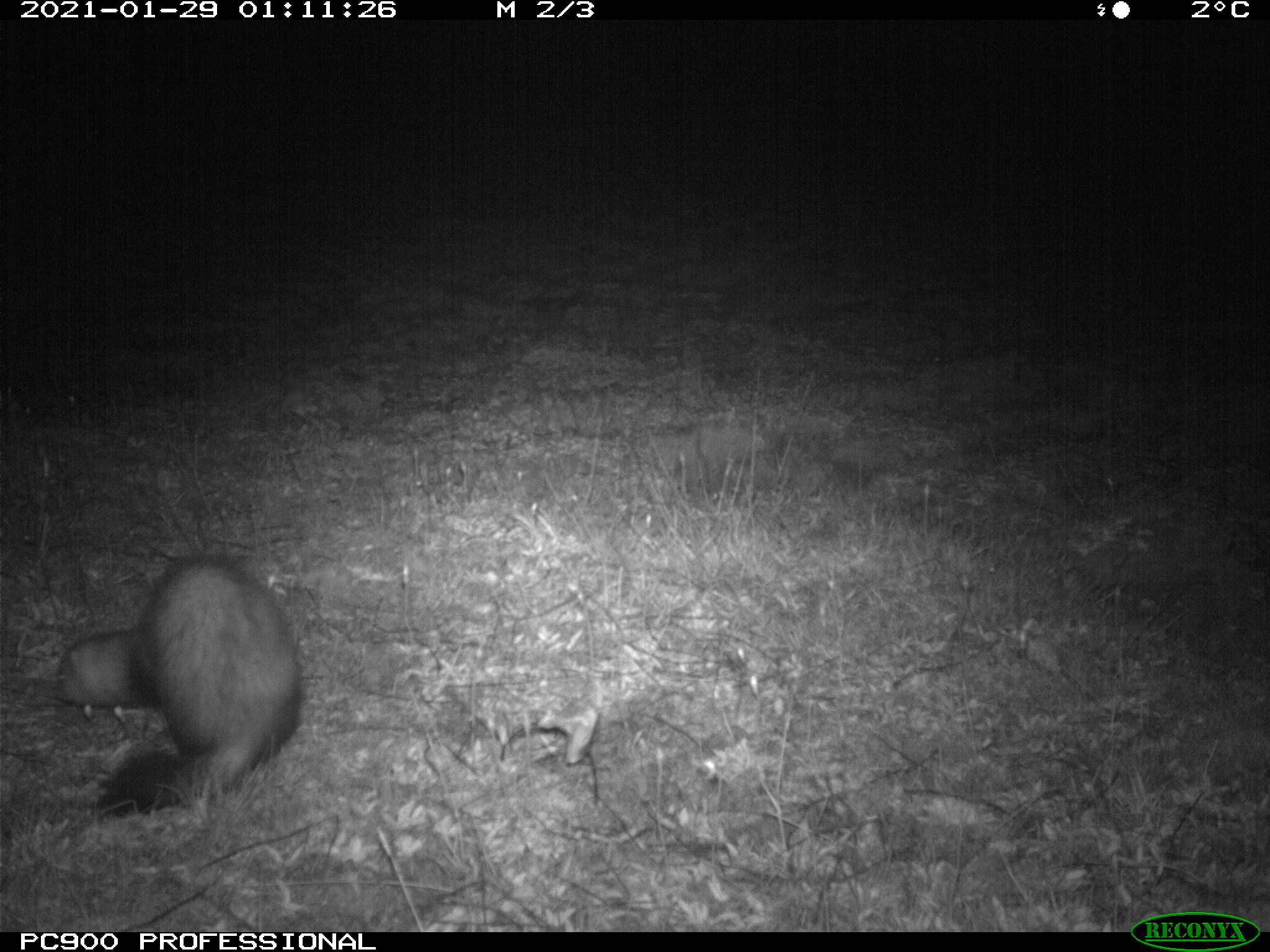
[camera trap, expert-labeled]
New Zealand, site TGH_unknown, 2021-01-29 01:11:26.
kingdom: Animalia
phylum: Chordata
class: Mammalia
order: Carnivora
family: Mustelidae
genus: Mustela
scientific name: Mustela furo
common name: ferret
Ferret (Mustela furo).